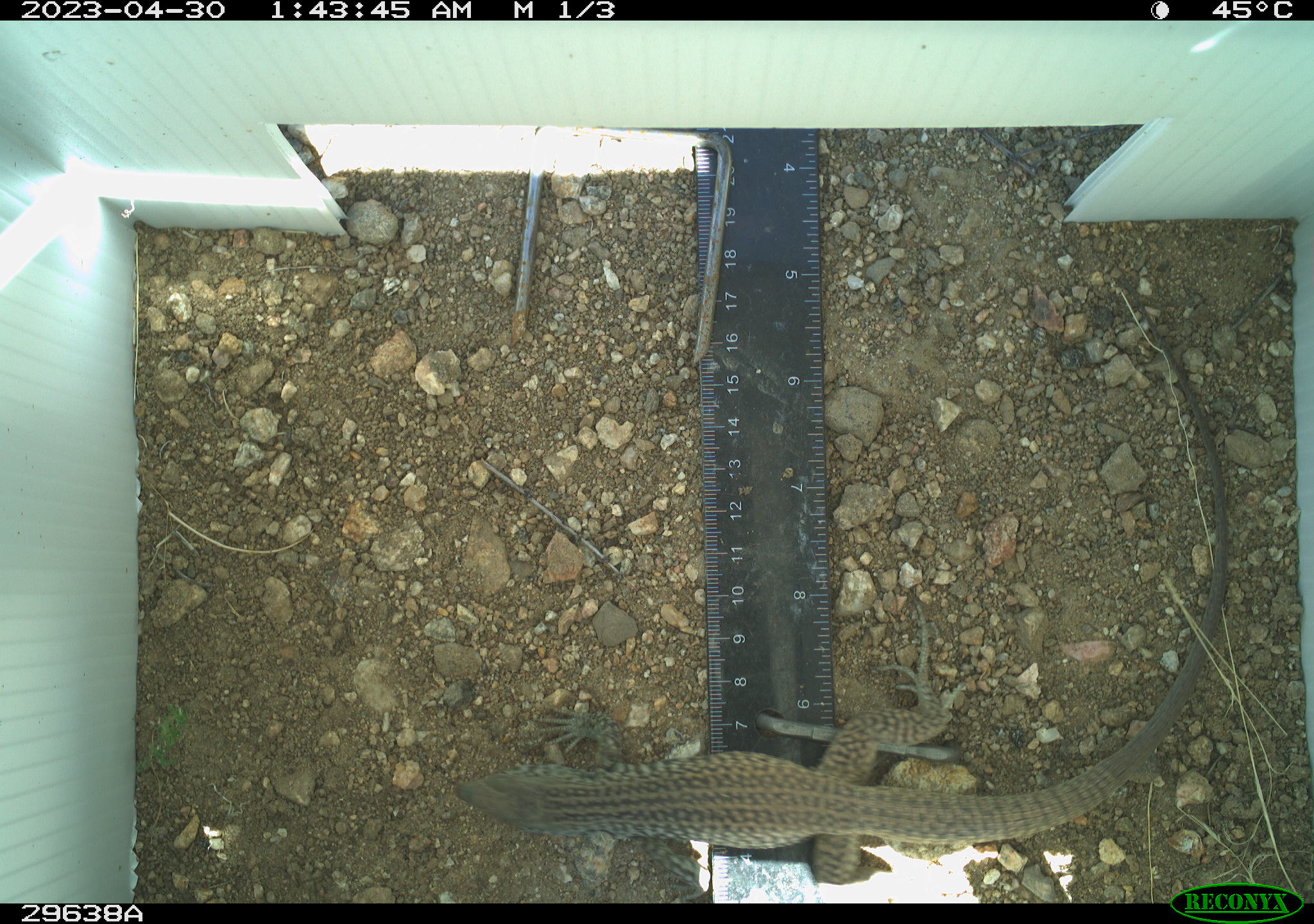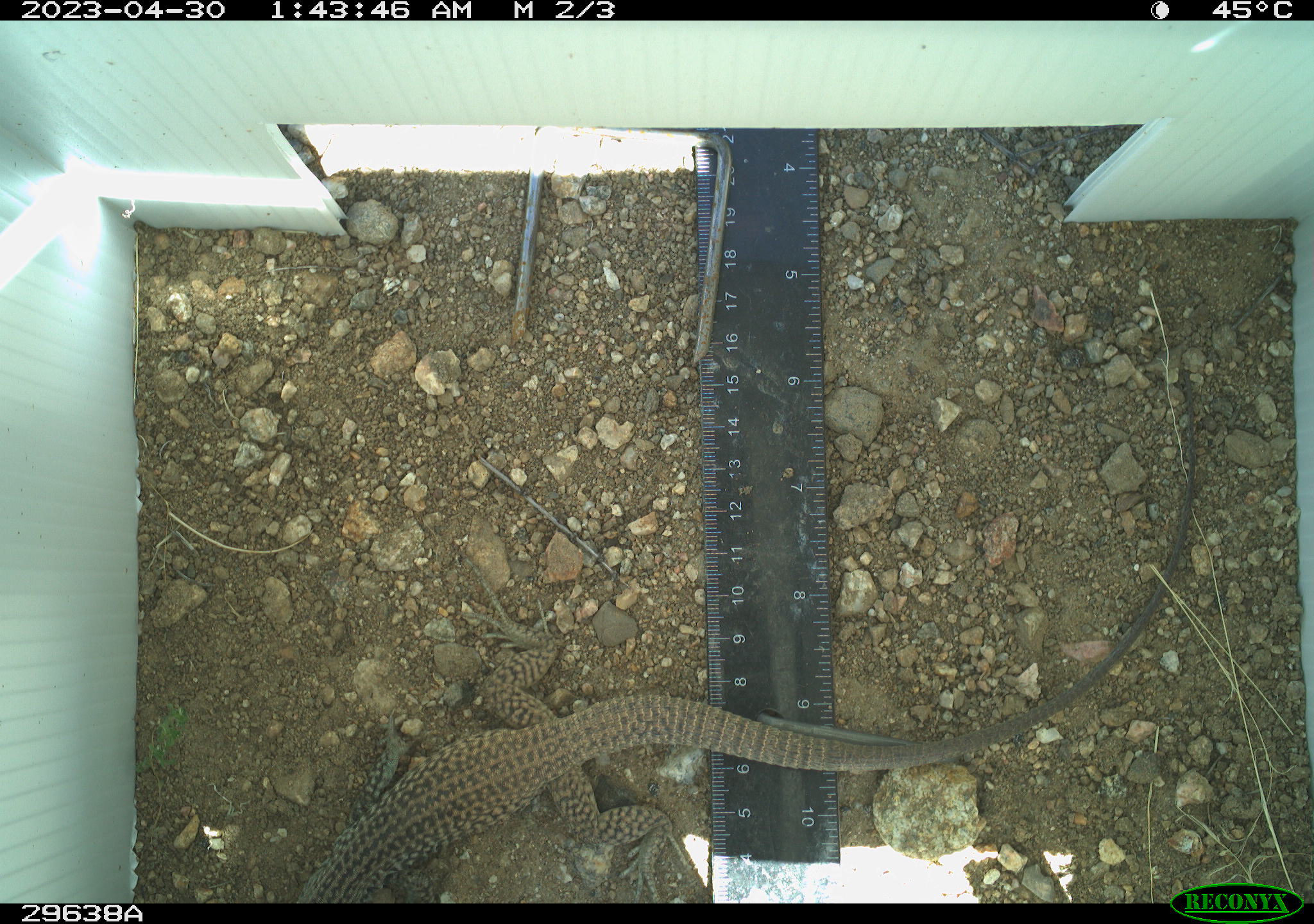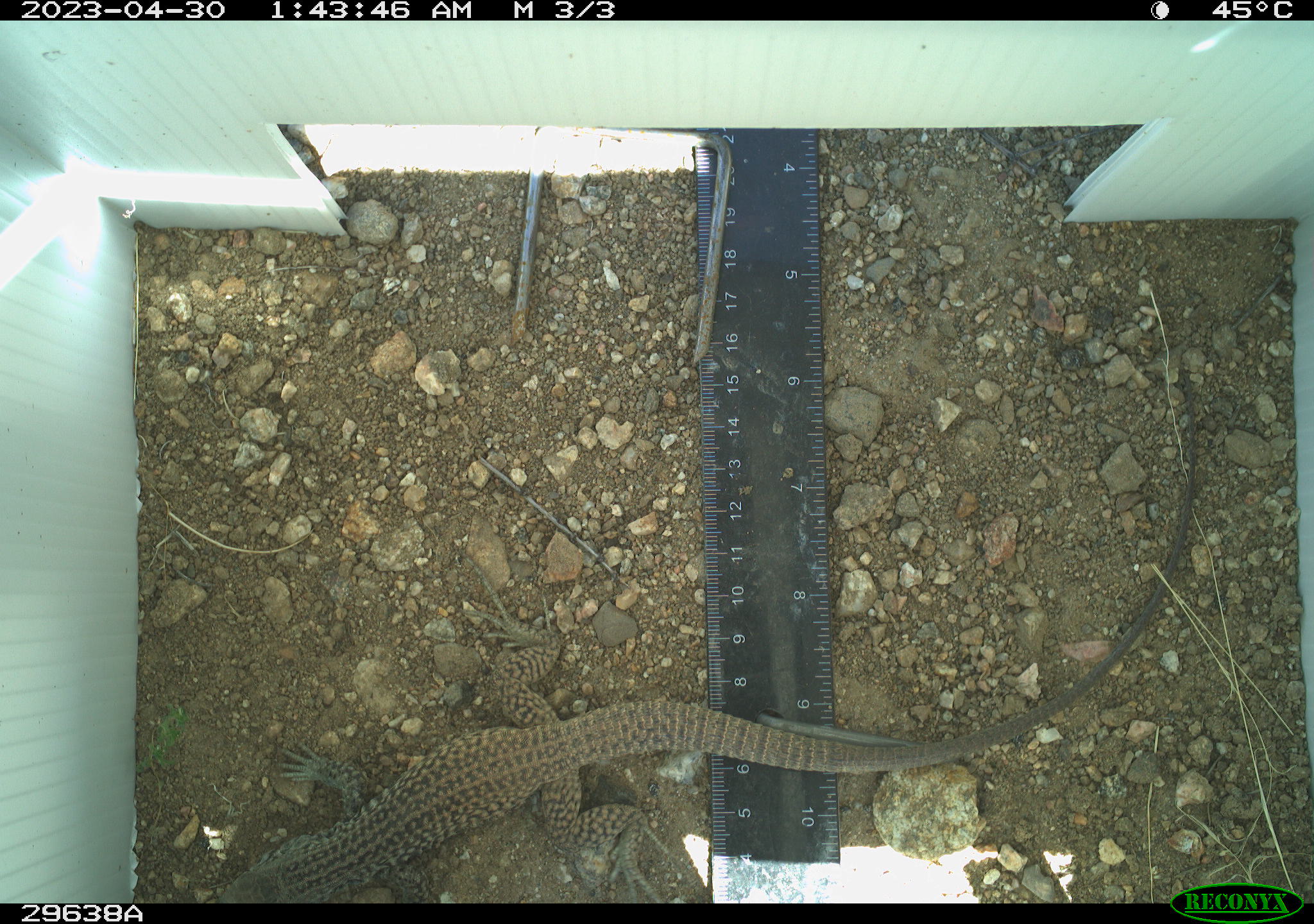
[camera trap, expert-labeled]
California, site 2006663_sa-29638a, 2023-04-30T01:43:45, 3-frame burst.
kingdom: Animalia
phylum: Chordata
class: Reptilia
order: Squamata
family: Teiidae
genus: Aspidoscelis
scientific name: Aspidoscelis tigris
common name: western whiptail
Western whiptail (Aspidoscelis tigris).